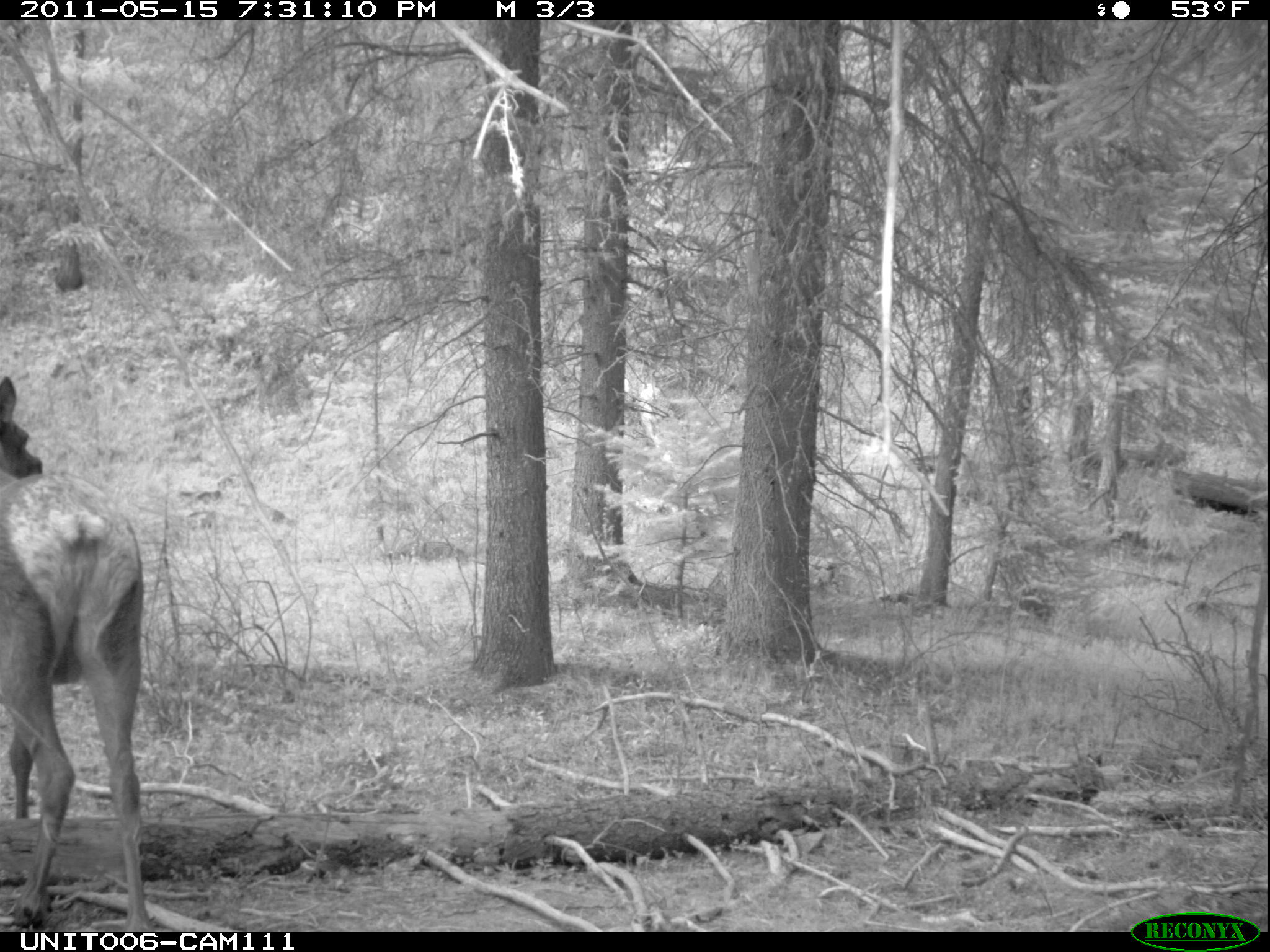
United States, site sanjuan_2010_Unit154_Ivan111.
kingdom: Animalia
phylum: Chordata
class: Mammalia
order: Artiodactyla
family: Cervidae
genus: Cervus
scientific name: Cervus elaphus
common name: red deer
Cervus elaphus (red deer).